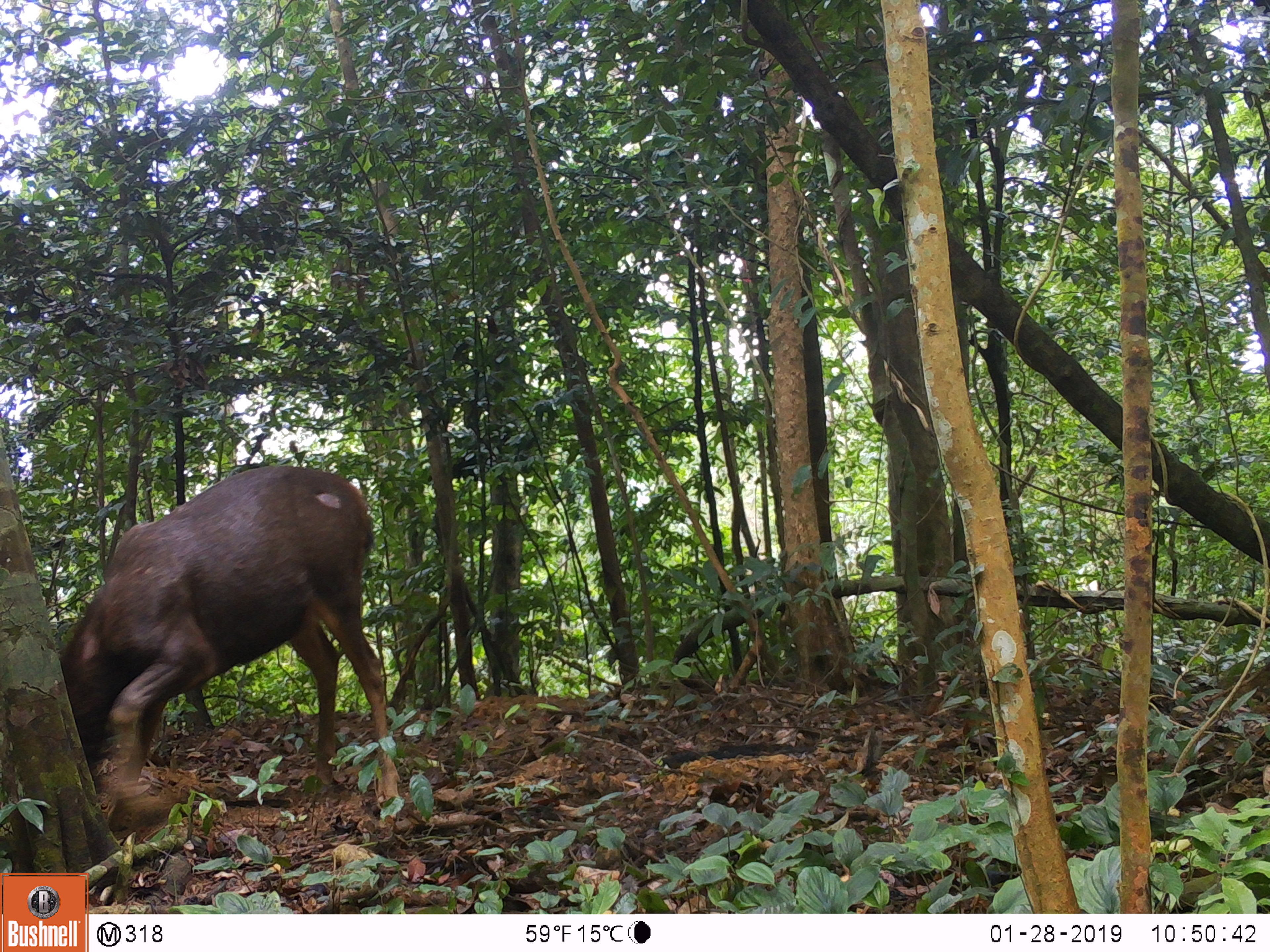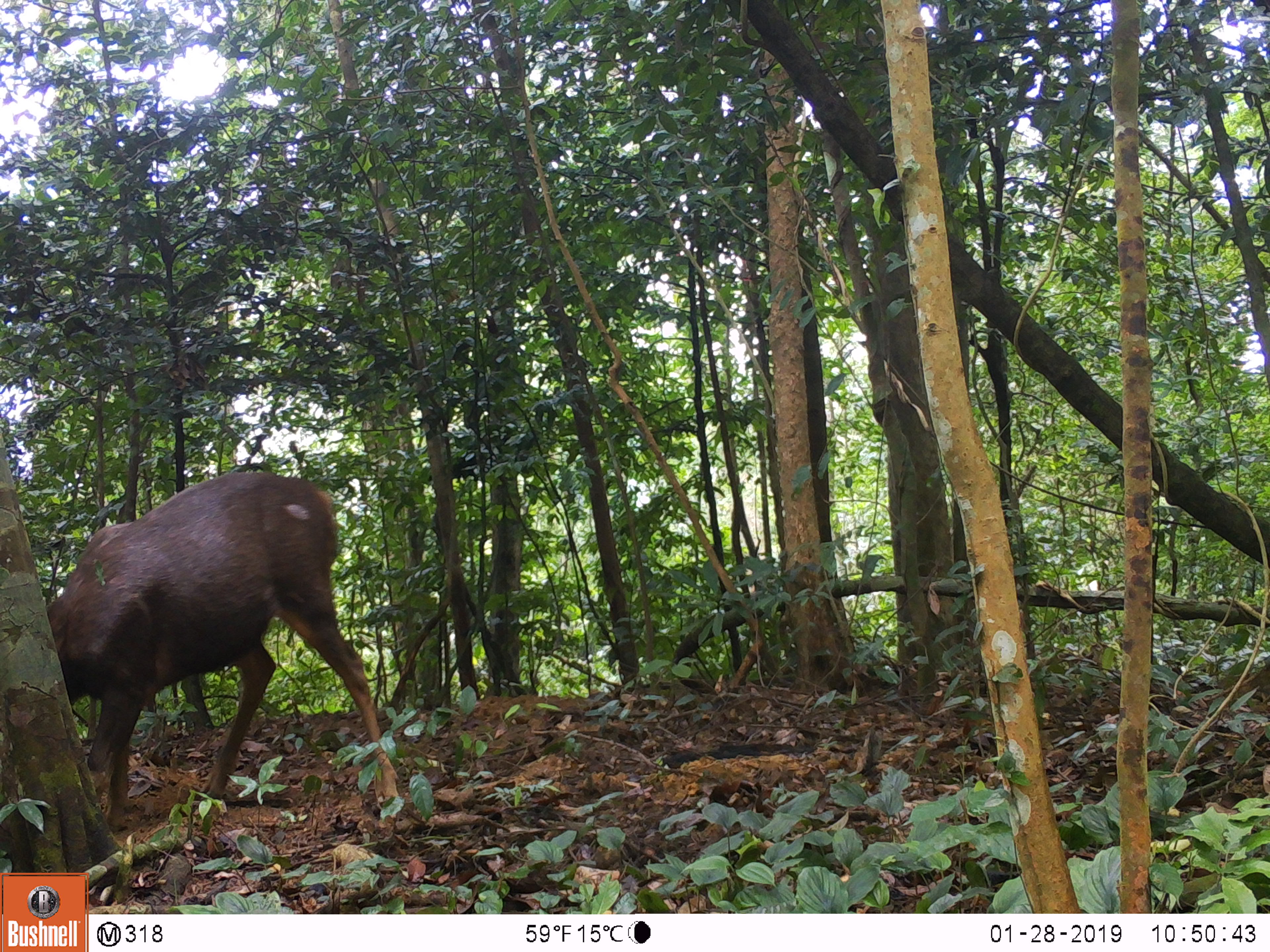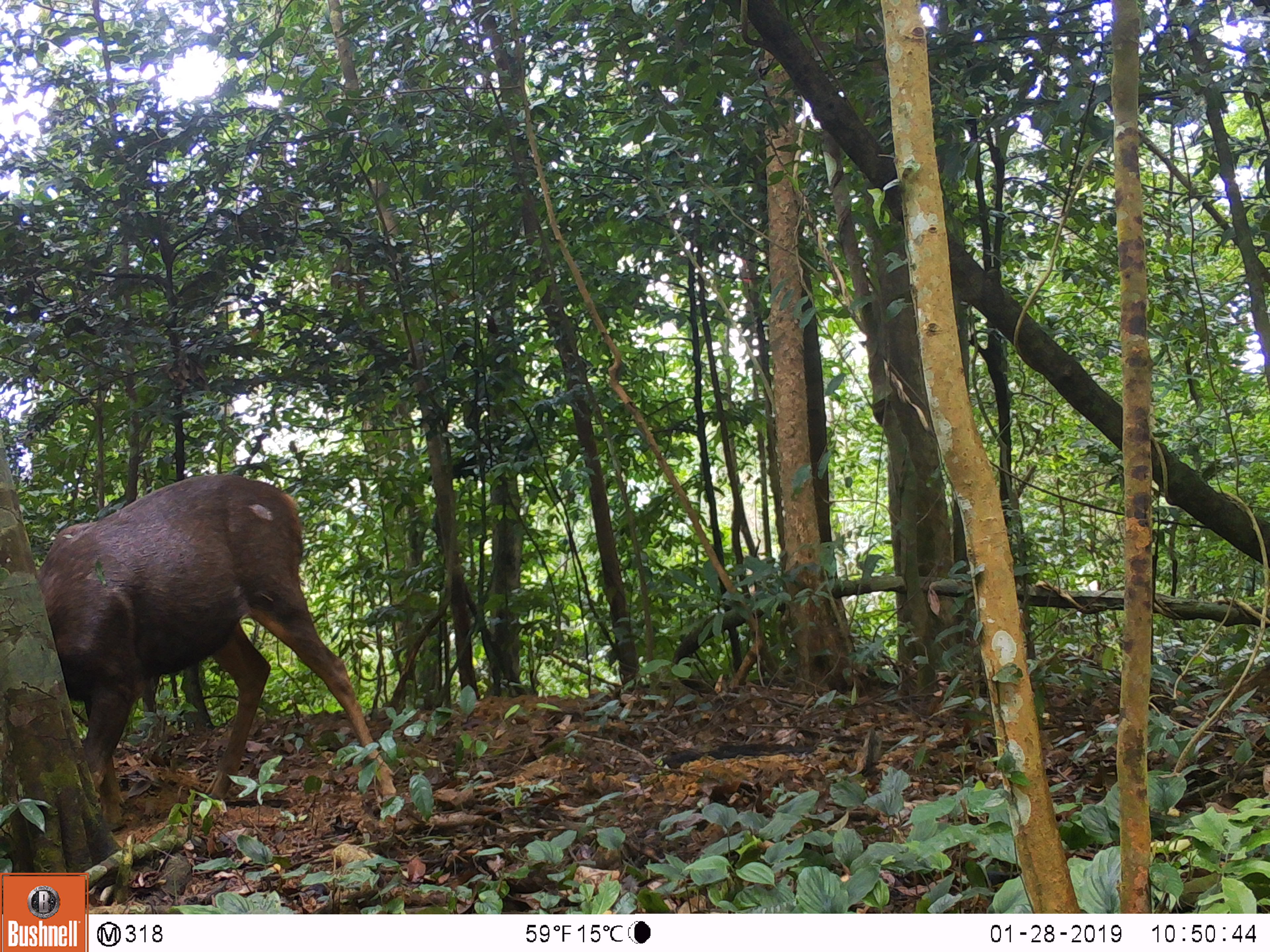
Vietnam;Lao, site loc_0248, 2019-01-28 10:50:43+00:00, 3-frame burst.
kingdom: Animalia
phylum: Chordata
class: Mammalia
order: Artiodactyla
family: Cervidae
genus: Rusa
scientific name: Rusa unicolor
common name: sambar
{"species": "sambar (Rusa unicolor)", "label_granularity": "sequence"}